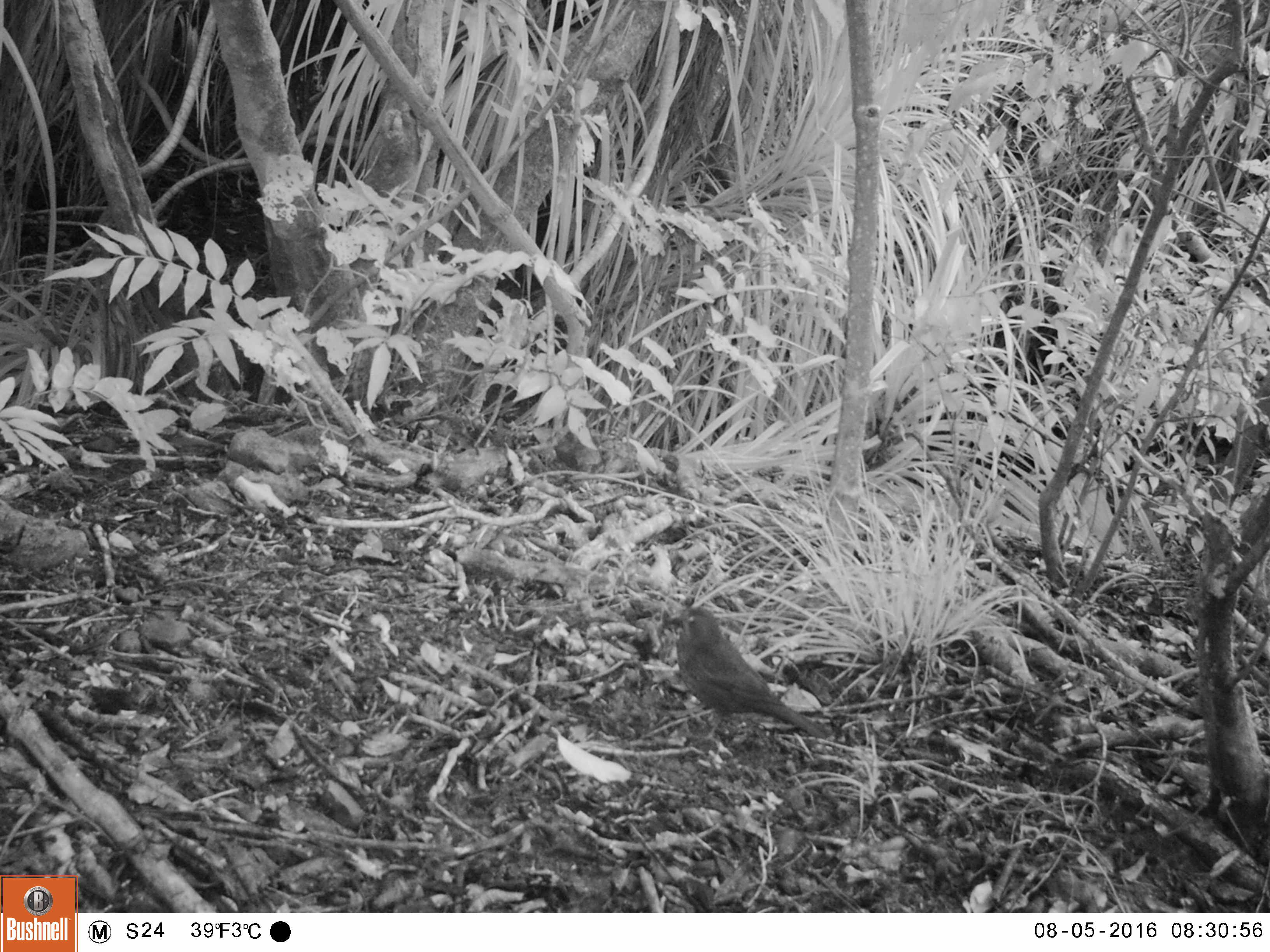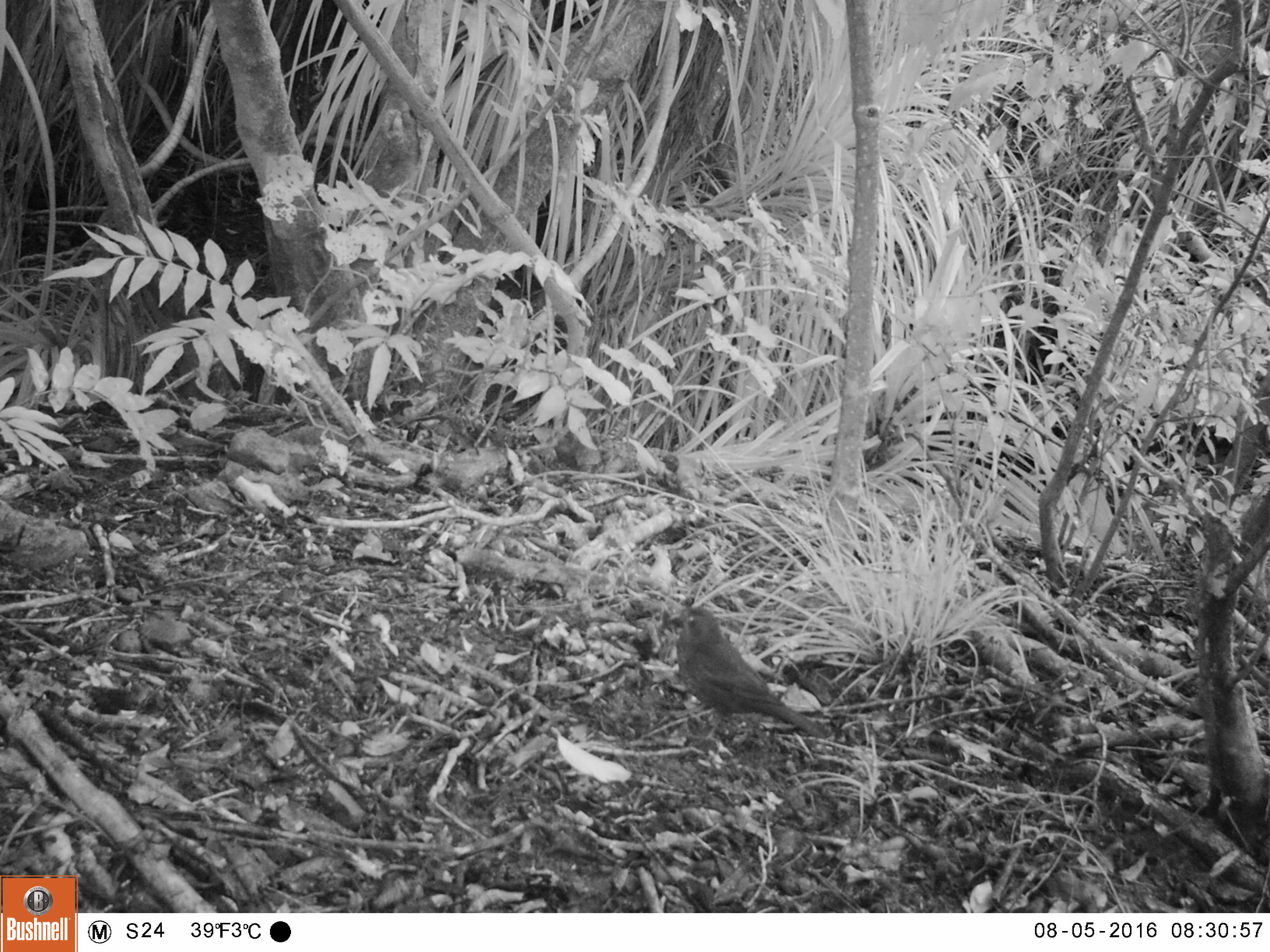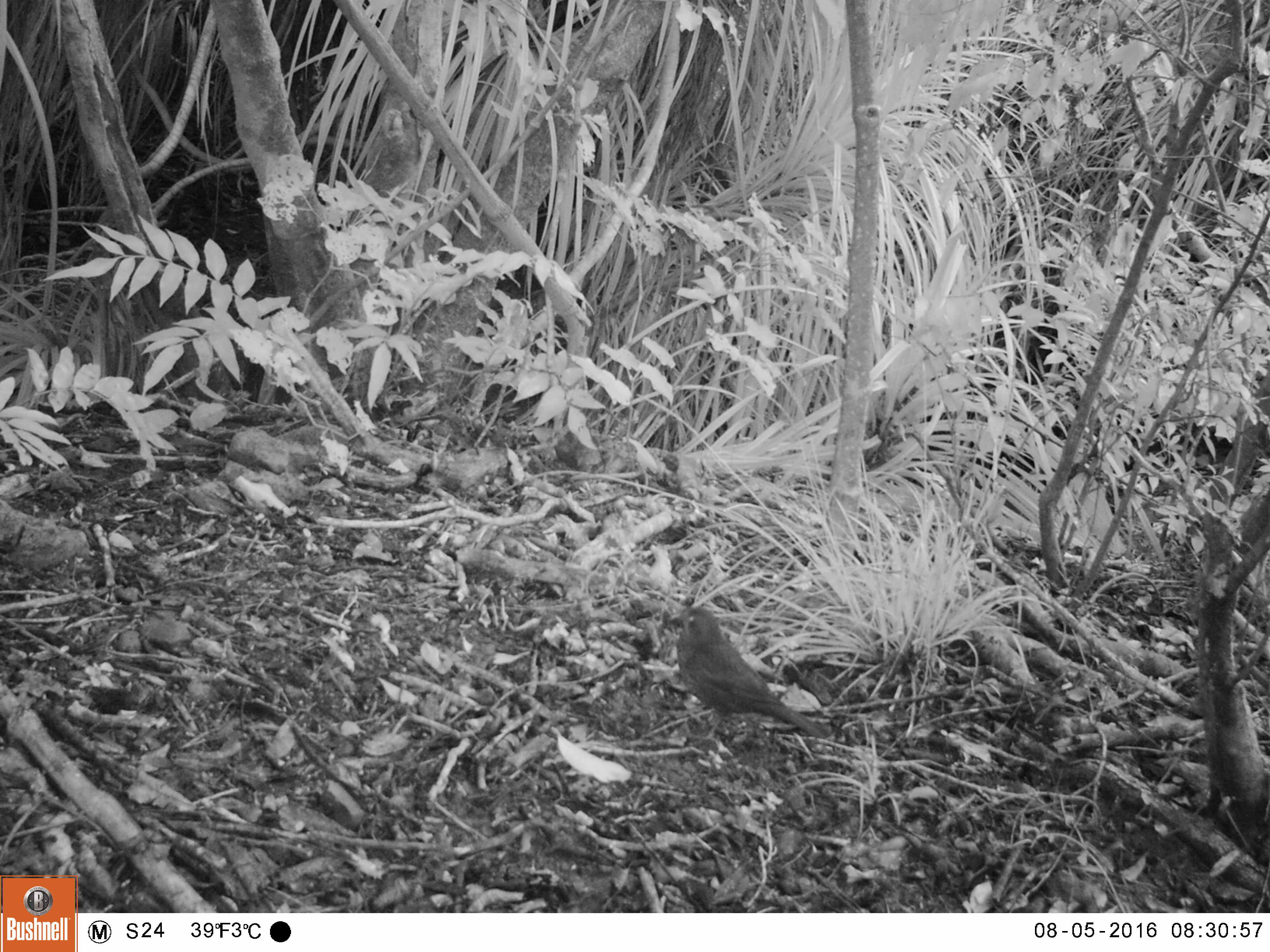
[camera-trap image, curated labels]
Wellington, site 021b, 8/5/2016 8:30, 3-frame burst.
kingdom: Animalia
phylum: Chordata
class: Aves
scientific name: Aves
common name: bird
Bird (Aves).